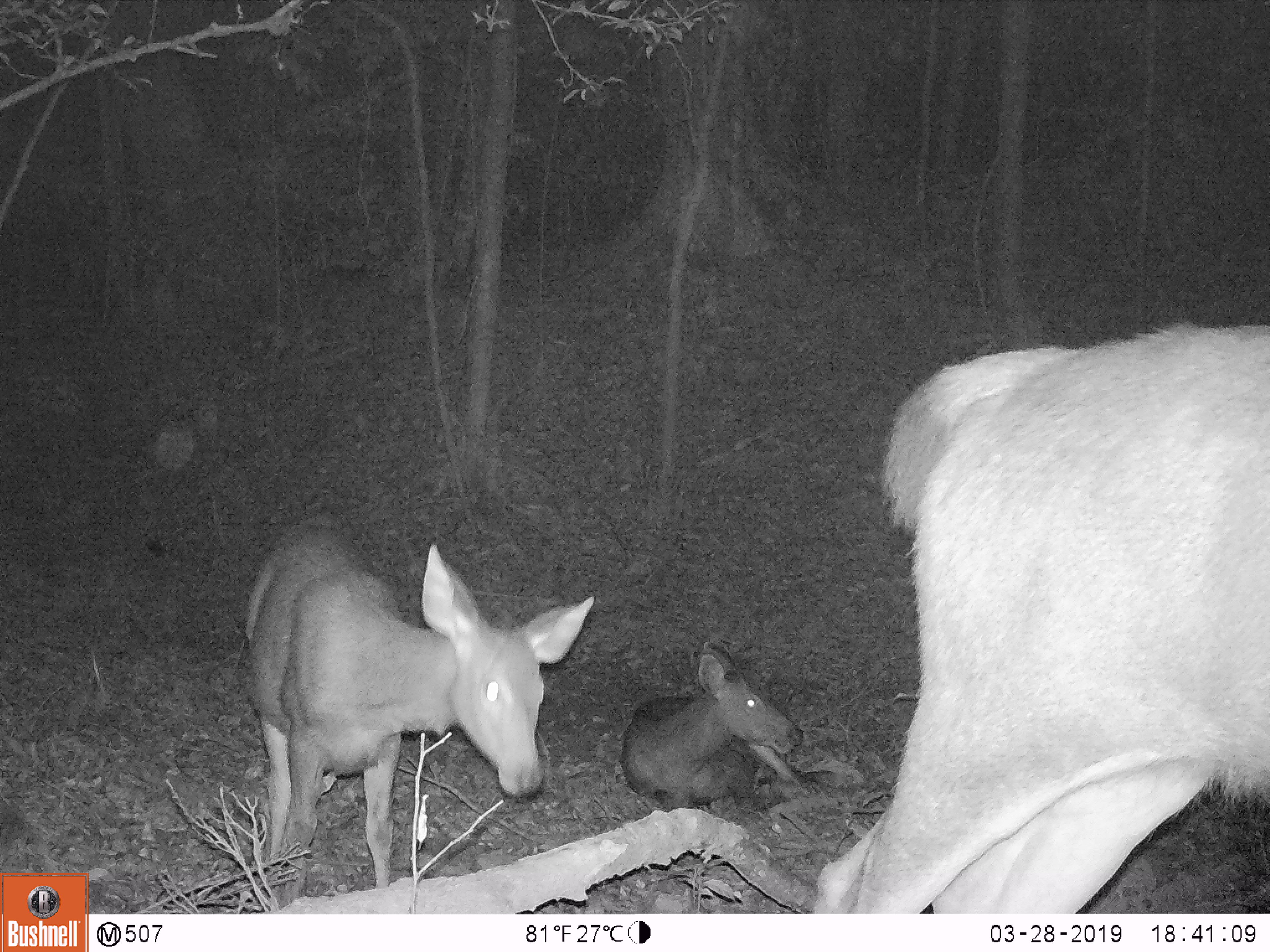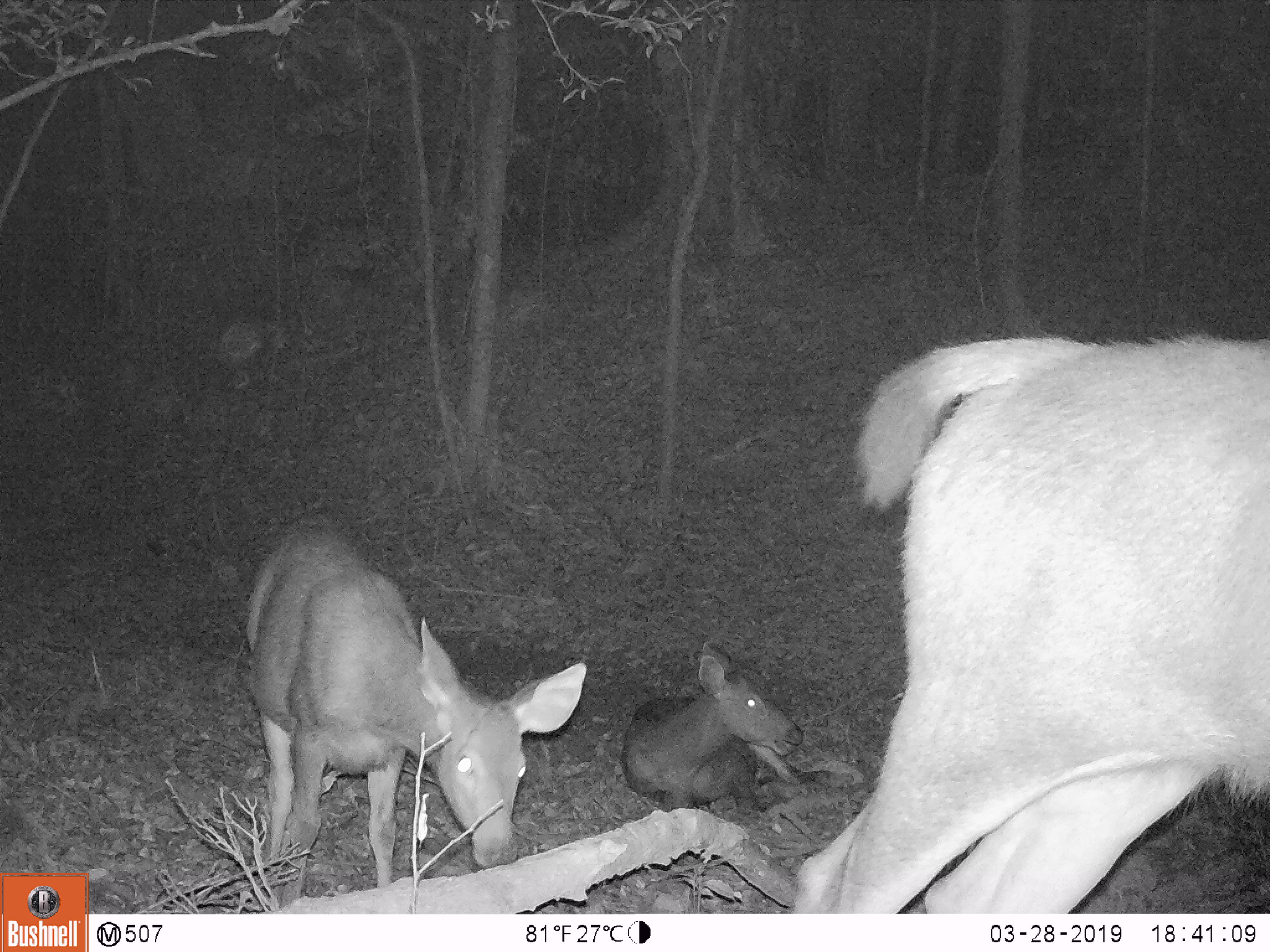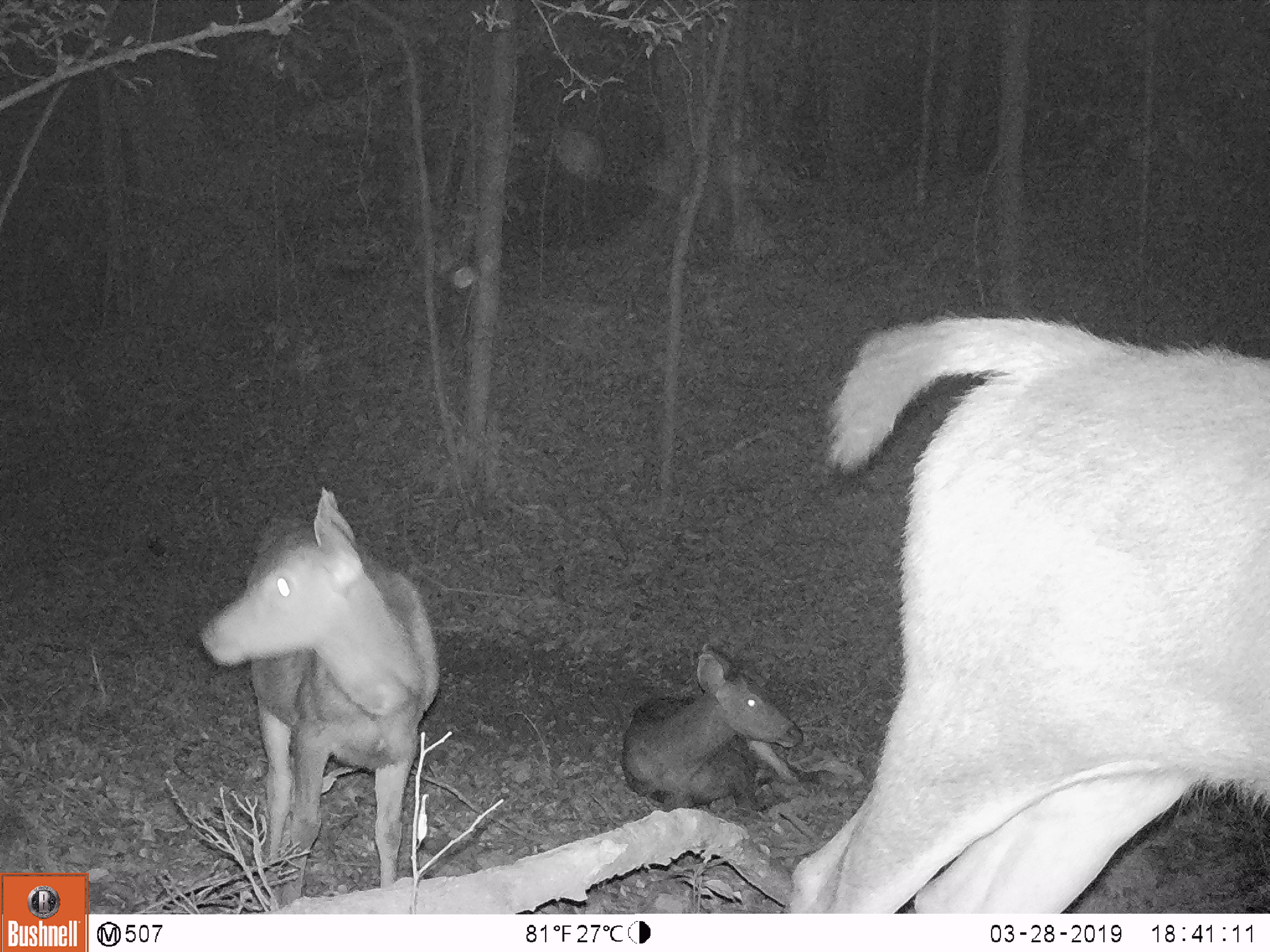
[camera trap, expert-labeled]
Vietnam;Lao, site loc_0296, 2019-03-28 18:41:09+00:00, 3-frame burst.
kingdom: Animalia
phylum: Chordata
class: Mammalia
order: Artiodactyla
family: Cervidae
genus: Rusa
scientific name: Rusa unicolor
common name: sambar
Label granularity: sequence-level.